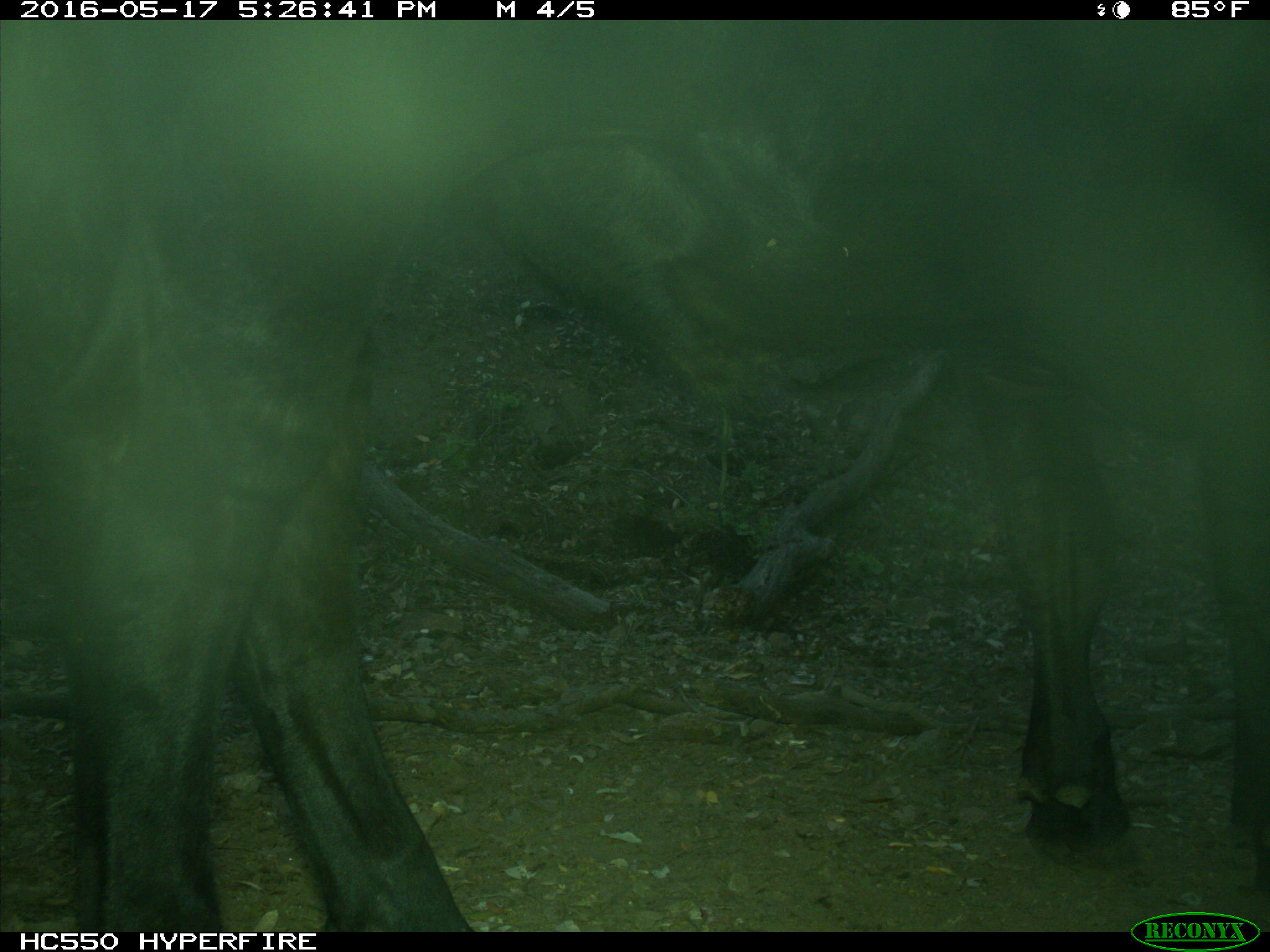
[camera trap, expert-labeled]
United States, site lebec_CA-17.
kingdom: Animalia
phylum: Chordata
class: Mammalia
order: Artiodactyla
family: Bovidae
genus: Bos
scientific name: Bos taurus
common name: domestic cow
Bos taurus (domestic cow).